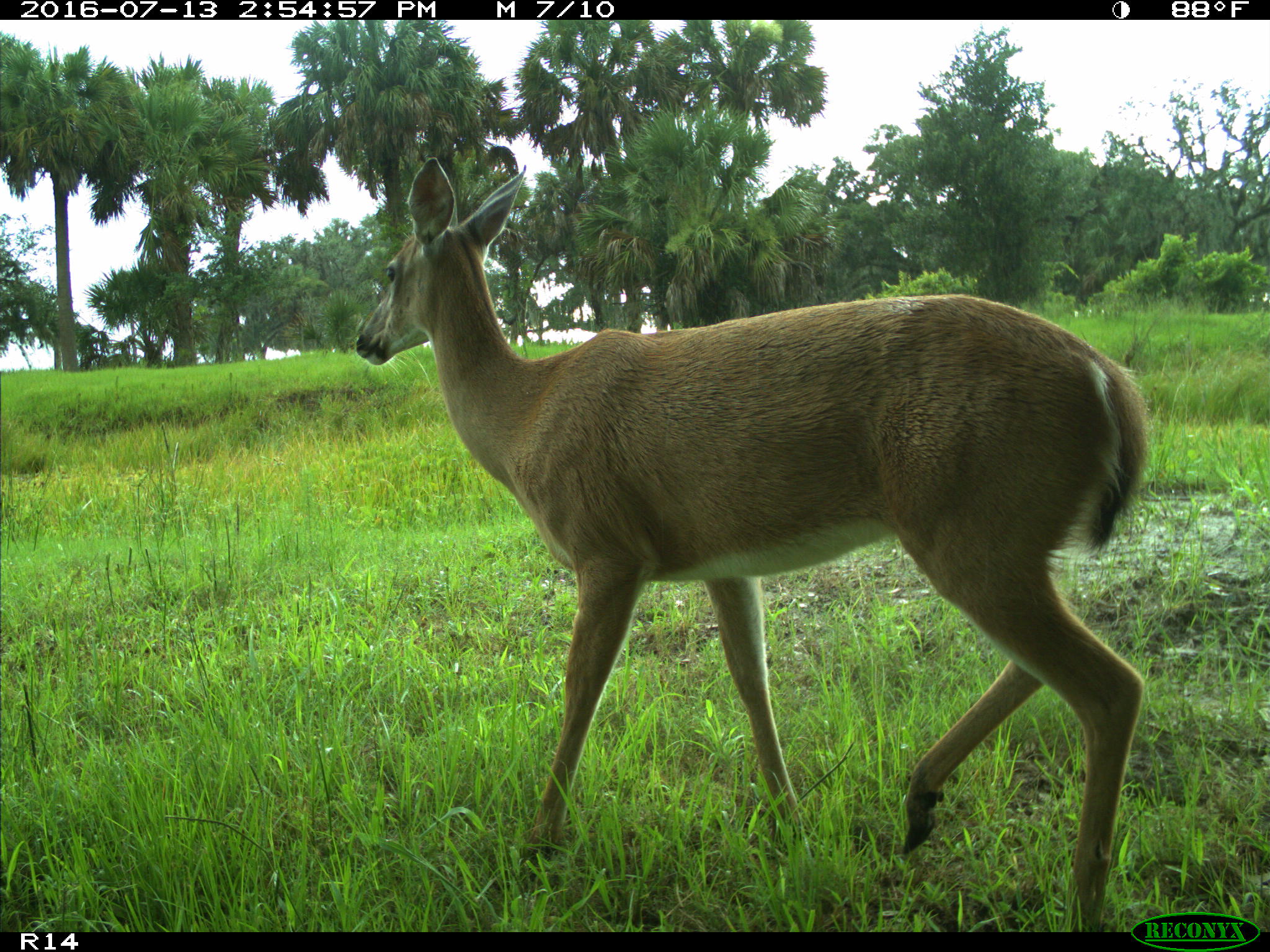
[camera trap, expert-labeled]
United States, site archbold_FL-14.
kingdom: Animalia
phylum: Chordata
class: Mammalia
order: Artiodactyla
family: Cervidae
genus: Odocoileus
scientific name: Odocoileus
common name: deer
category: unidentified deer